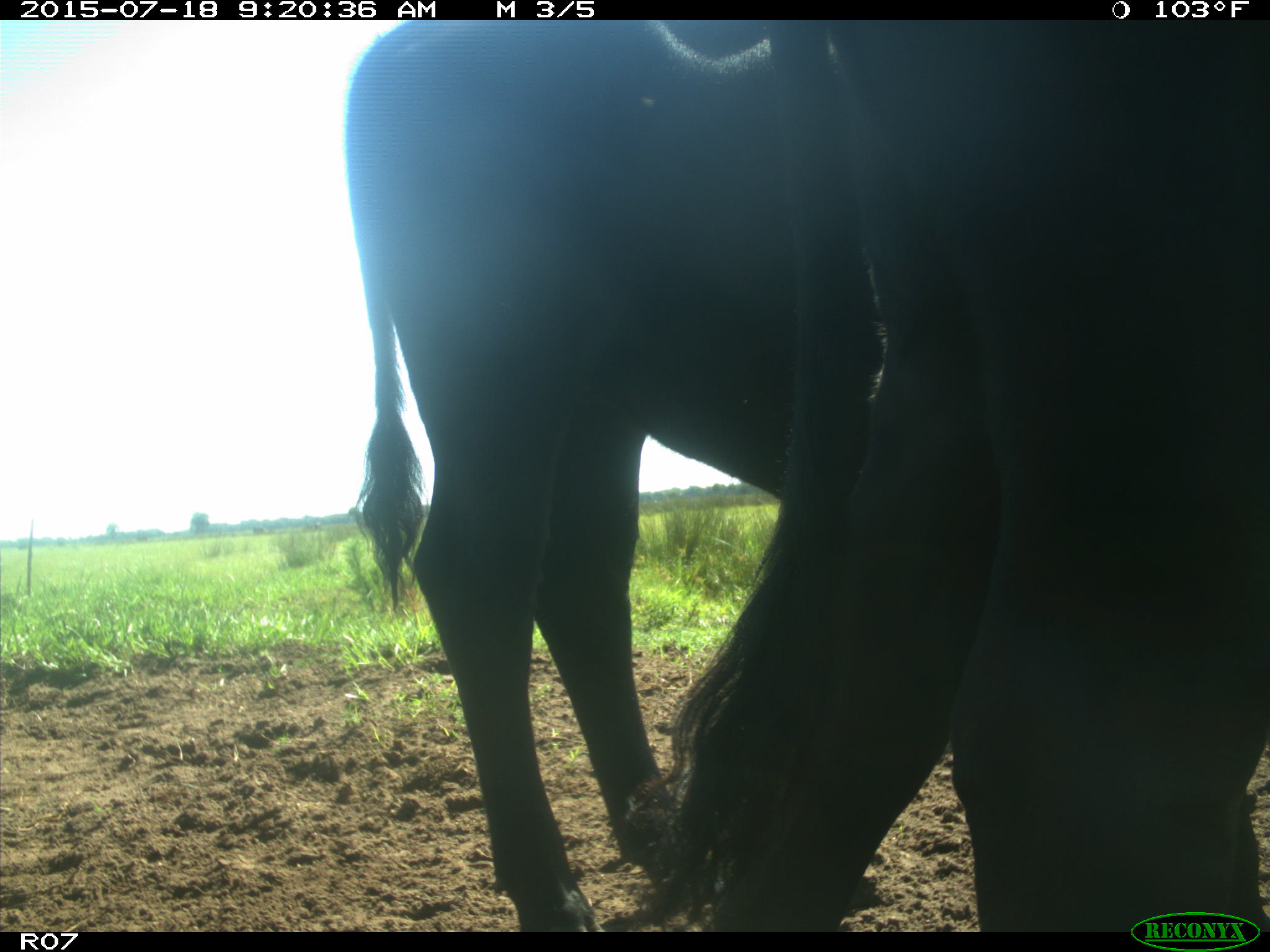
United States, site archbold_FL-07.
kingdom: Animalia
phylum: Chordata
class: Mammalia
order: Artiodactyla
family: Bovidae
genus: Bos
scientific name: Bos taurus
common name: domestic cow